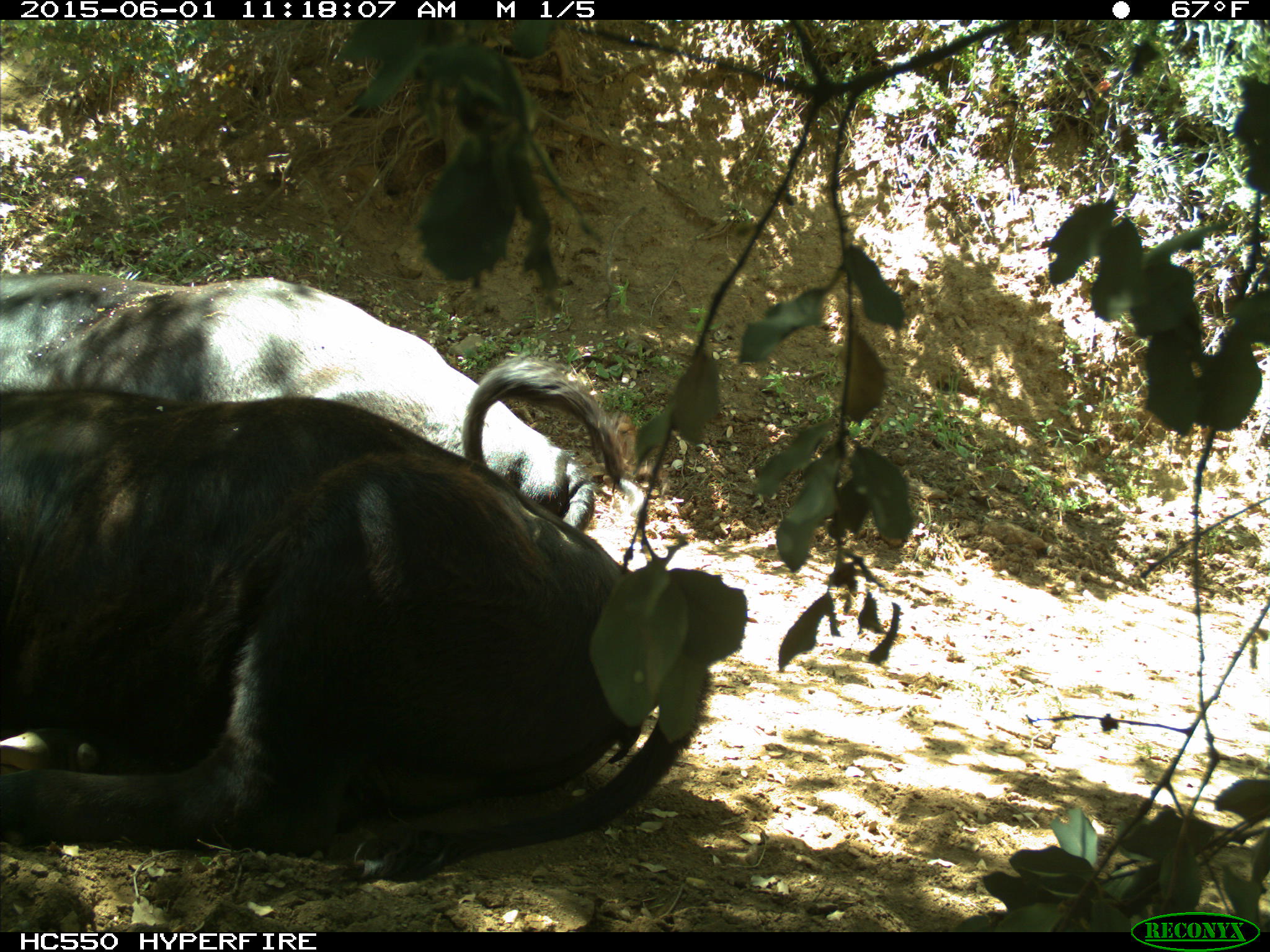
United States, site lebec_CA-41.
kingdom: Animalia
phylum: Chordata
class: Mammalia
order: Artiodactyla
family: Bovidae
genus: Bos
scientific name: Bos taurus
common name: domestic cow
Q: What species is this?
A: Bos taurus (domestic cow).